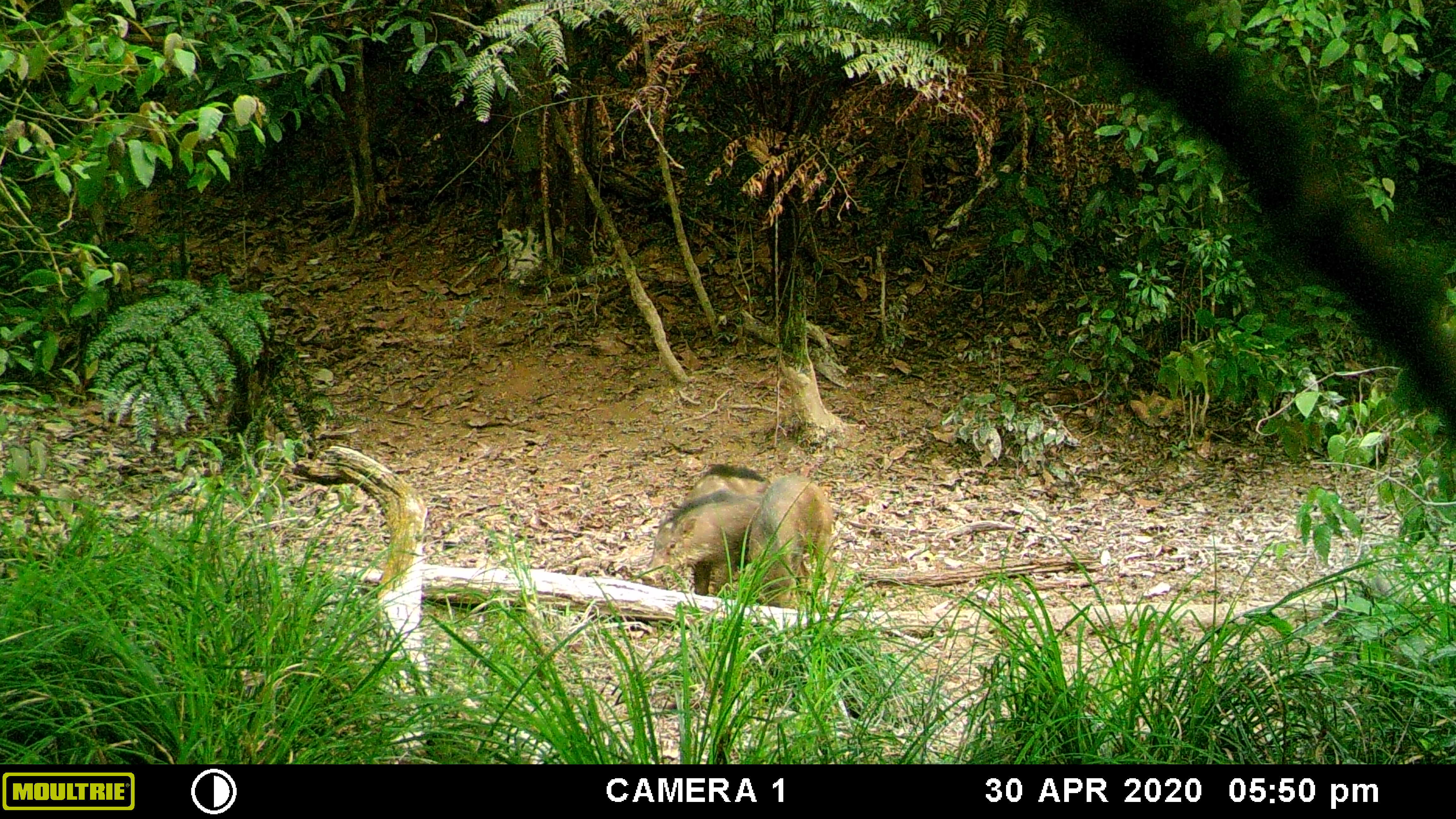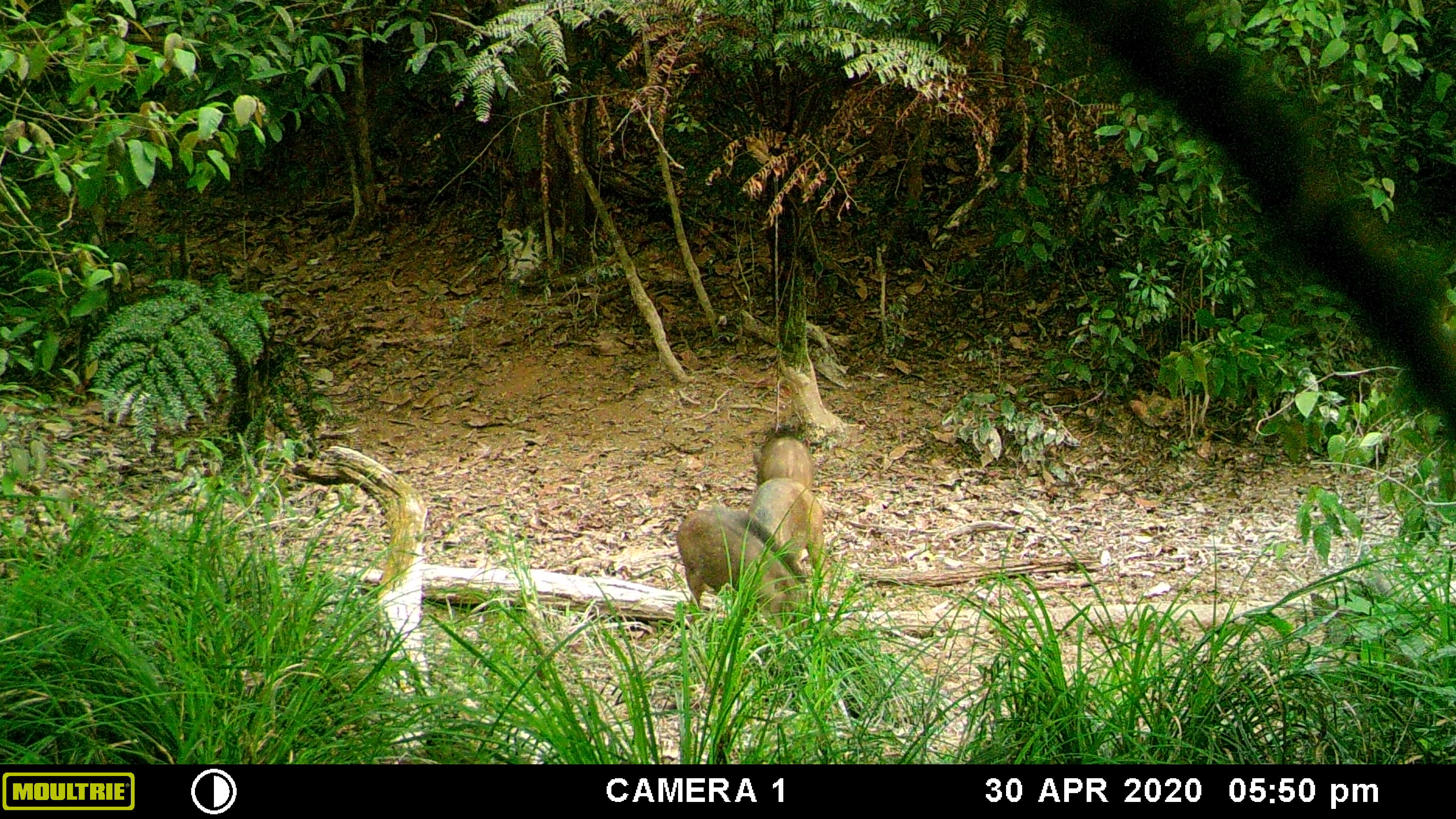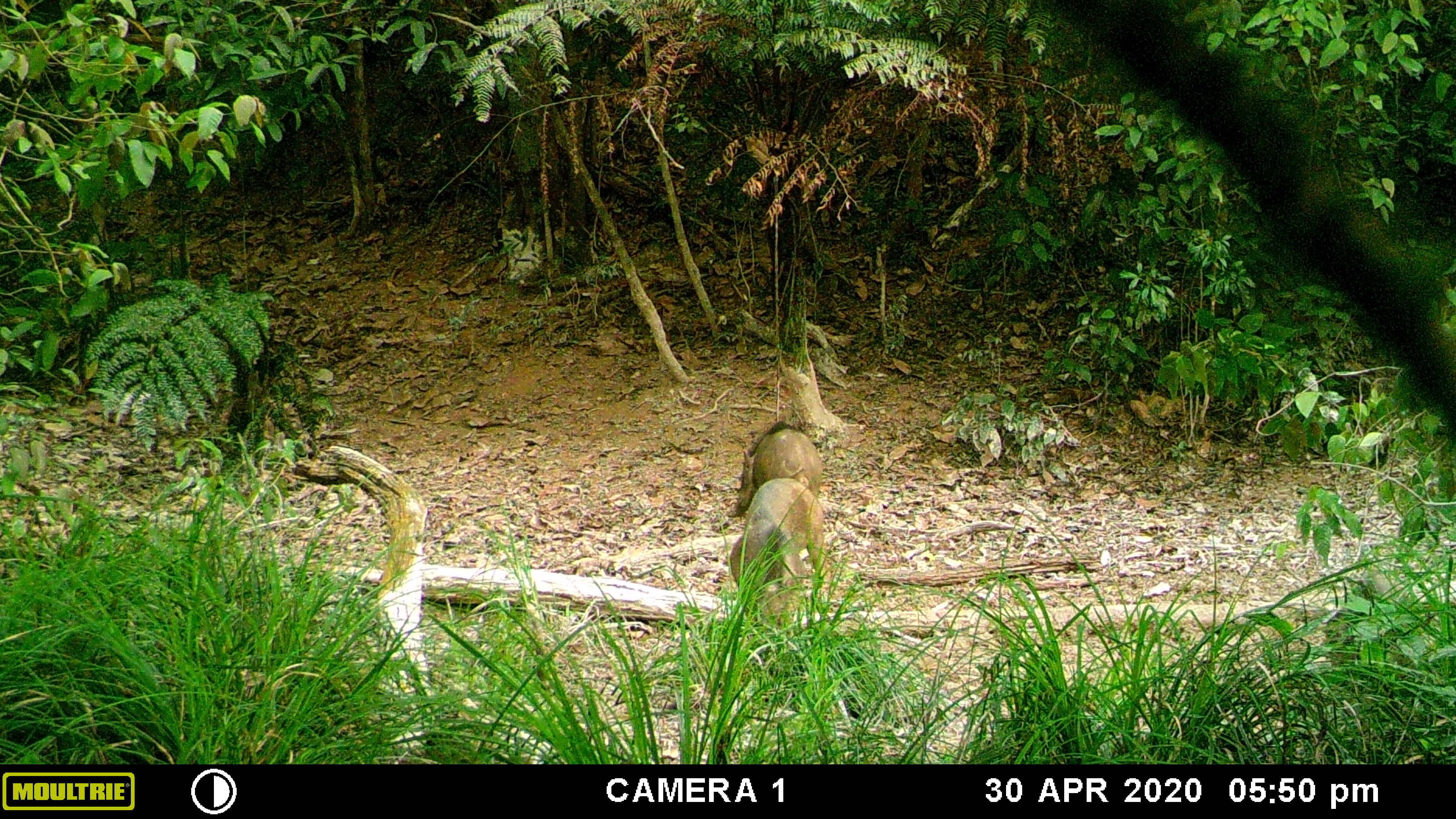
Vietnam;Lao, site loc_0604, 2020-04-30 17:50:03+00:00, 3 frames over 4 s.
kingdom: Animalia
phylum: Chordata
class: Mammalia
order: Artiodactyla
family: Suidae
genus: Sus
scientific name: Sus scrofa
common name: eurasian wild pig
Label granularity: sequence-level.